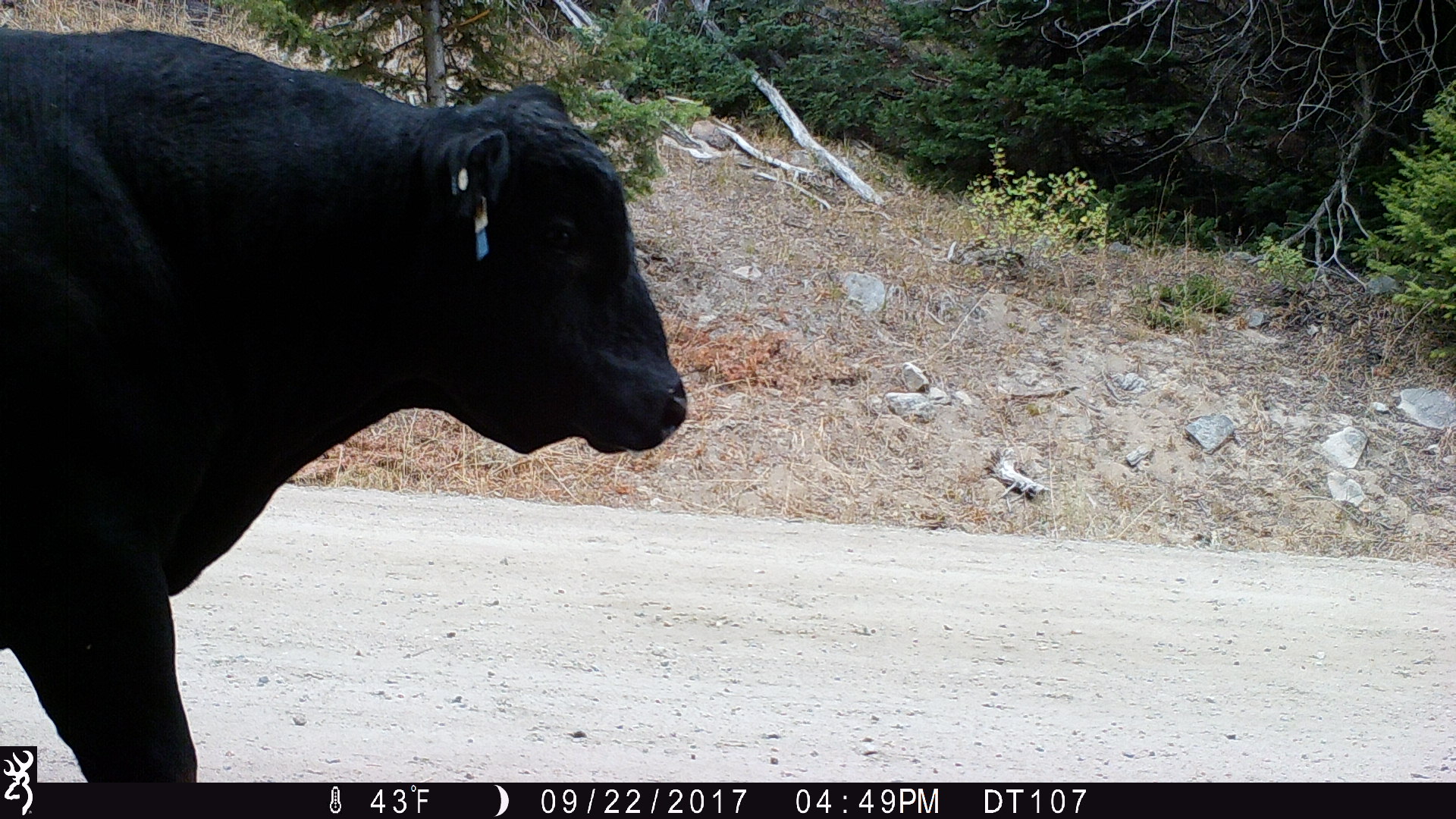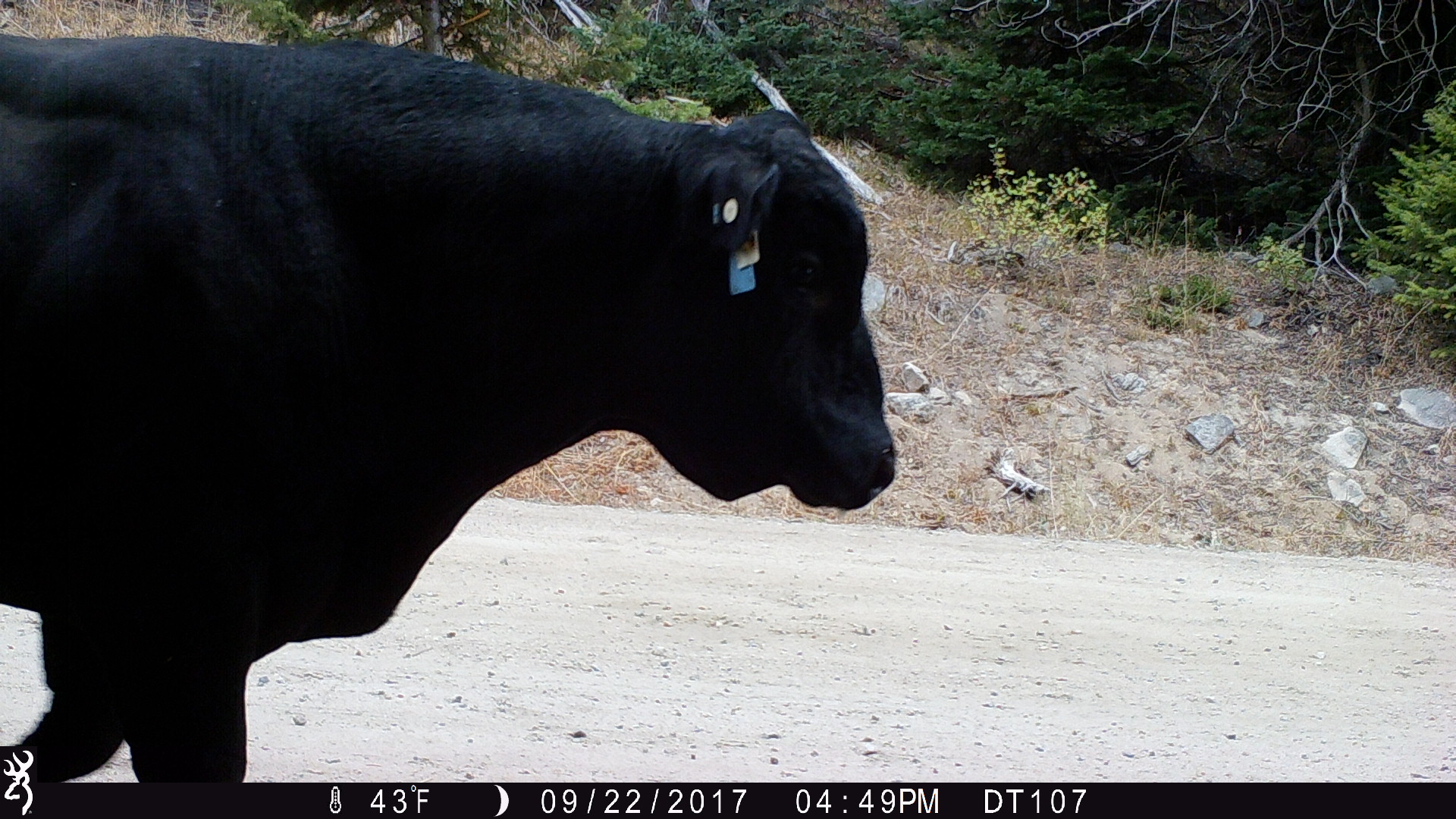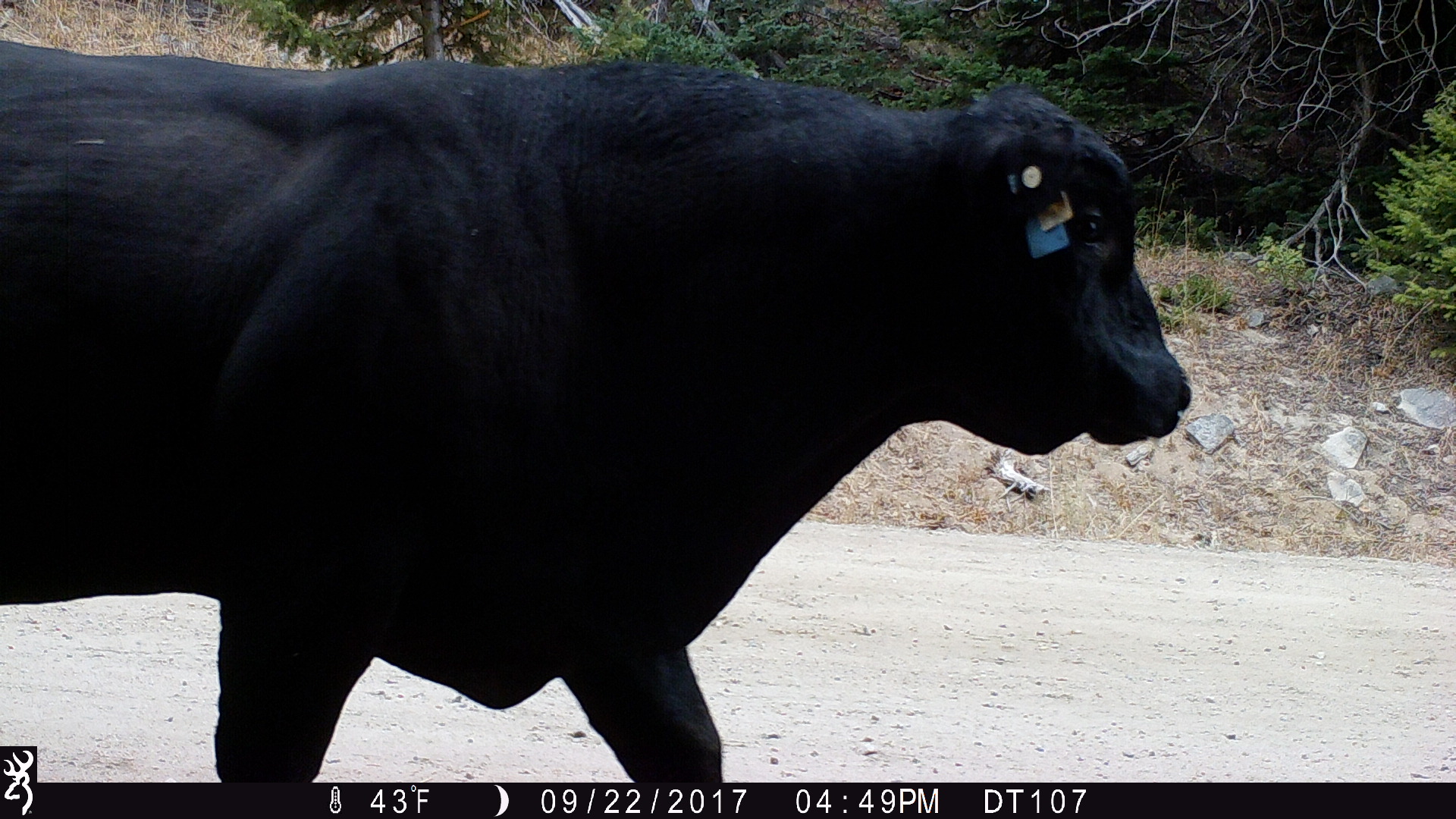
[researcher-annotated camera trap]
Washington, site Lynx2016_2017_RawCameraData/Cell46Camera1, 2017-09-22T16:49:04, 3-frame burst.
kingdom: Animalia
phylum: Chordata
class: Mammalia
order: Artiodactyla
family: Bovidae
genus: Bos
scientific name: Bos taurus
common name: domestic cattle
Domestic cattle (Bos taurus). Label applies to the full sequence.